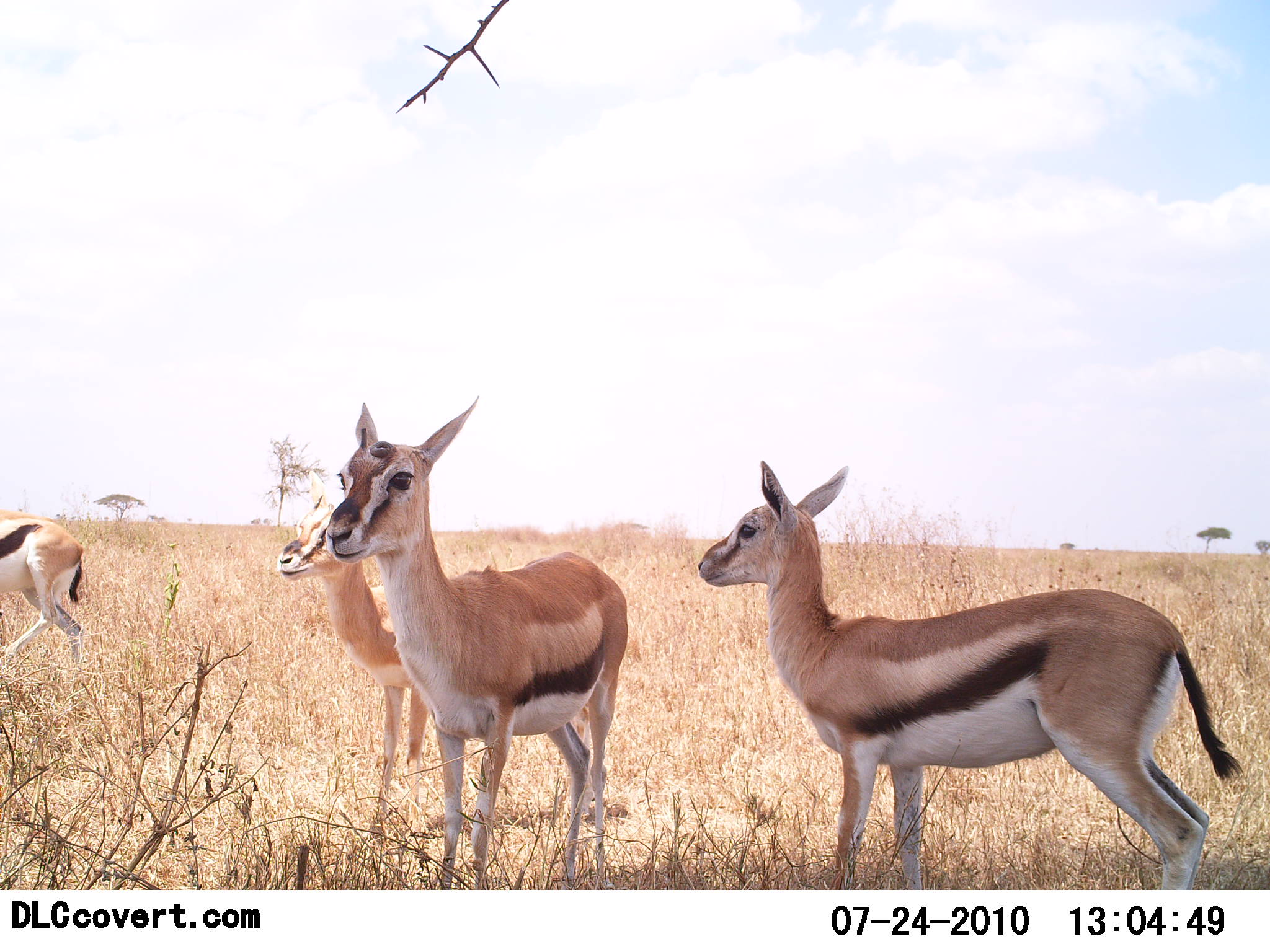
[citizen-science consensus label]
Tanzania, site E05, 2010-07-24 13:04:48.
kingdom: Animalia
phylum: Chordata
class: Mammalia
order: Artiodactyla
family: Bovidae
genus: Eudorcas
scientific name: Eudorcas thomsonii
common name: thomson's gazelle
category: gazellethomsons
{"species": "gazellethomsons (thomson's gazelle) (Eudorcas thomsonii)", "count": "4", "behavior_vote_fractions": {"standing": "89%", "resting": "11%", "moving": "17%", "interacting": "0%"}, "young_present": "22%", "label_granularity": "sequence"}